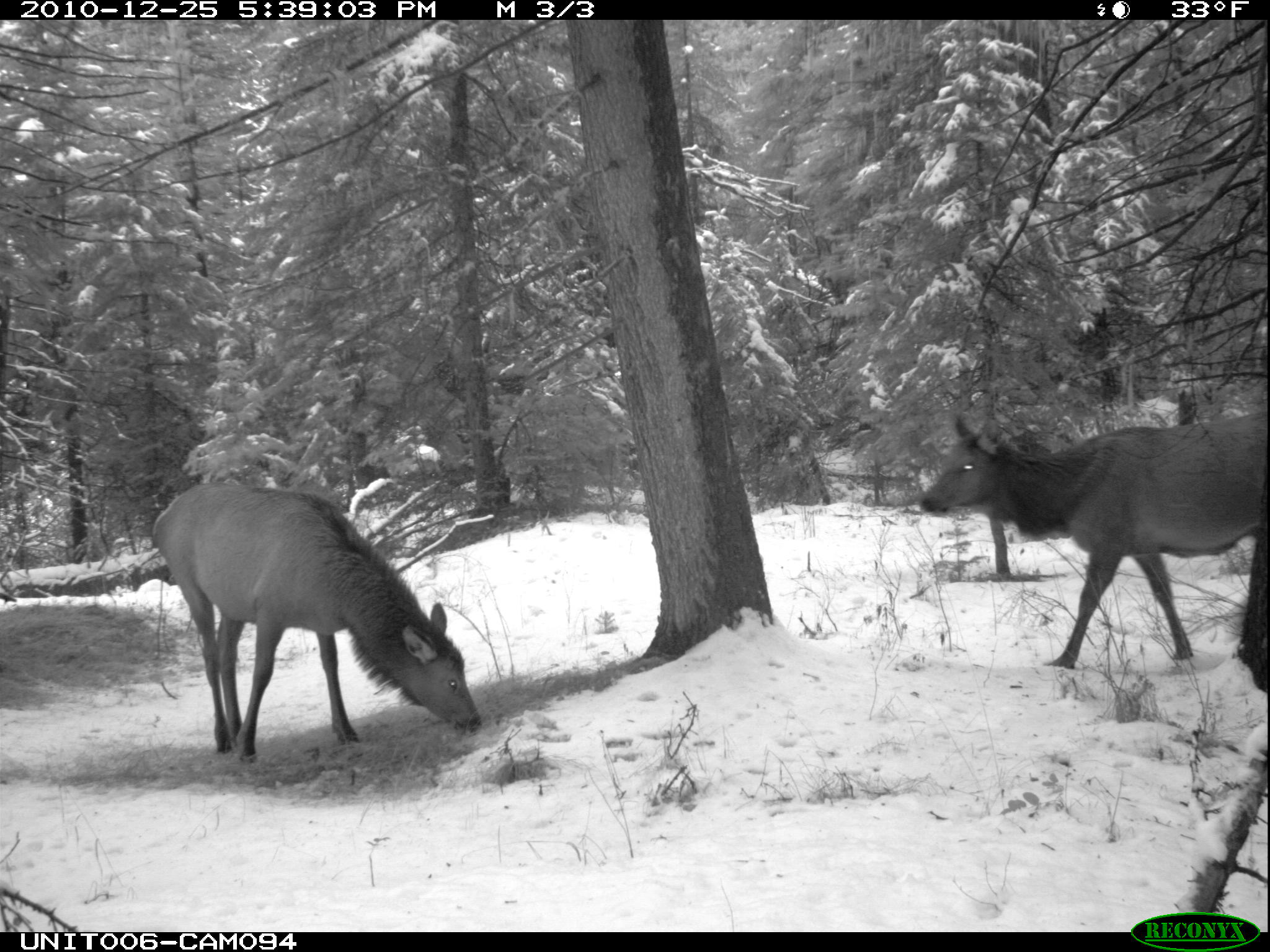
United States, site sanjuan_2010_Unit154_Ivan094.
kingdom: Animalia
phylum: Chordata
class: Mammalia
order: Artiodactyla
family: Cervidae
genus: Cervus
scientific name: Cervus elaphus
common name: red deer